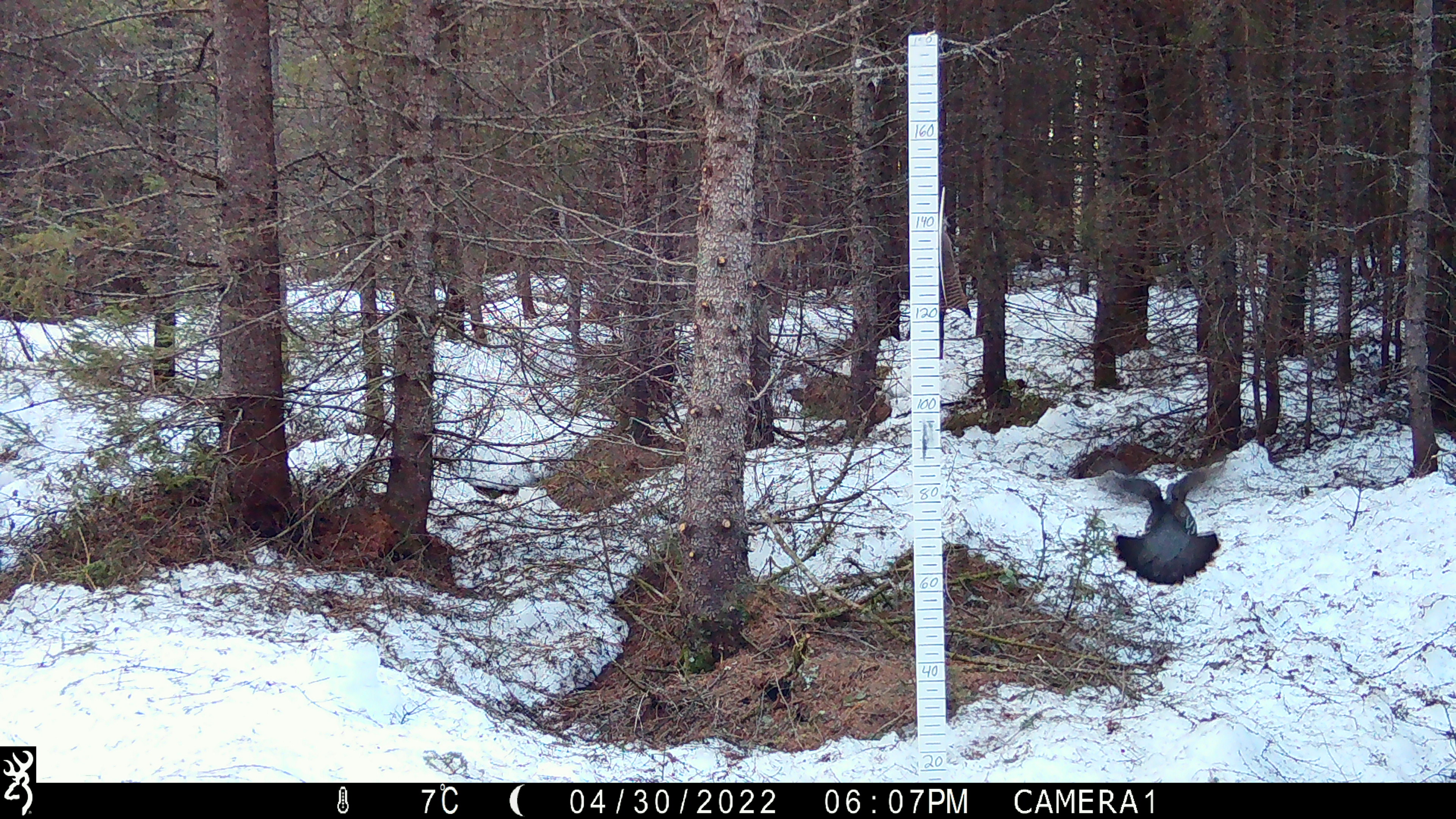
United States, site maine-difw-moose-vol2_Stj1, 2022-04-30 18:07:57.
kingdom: Animalia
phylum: Chordata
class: Aves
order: Galliformes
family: Phasianidae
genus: Canachites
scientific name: Canachites canadensis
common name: spruce grouse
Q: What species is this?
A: Spruce grouse (Canachites canadensis).